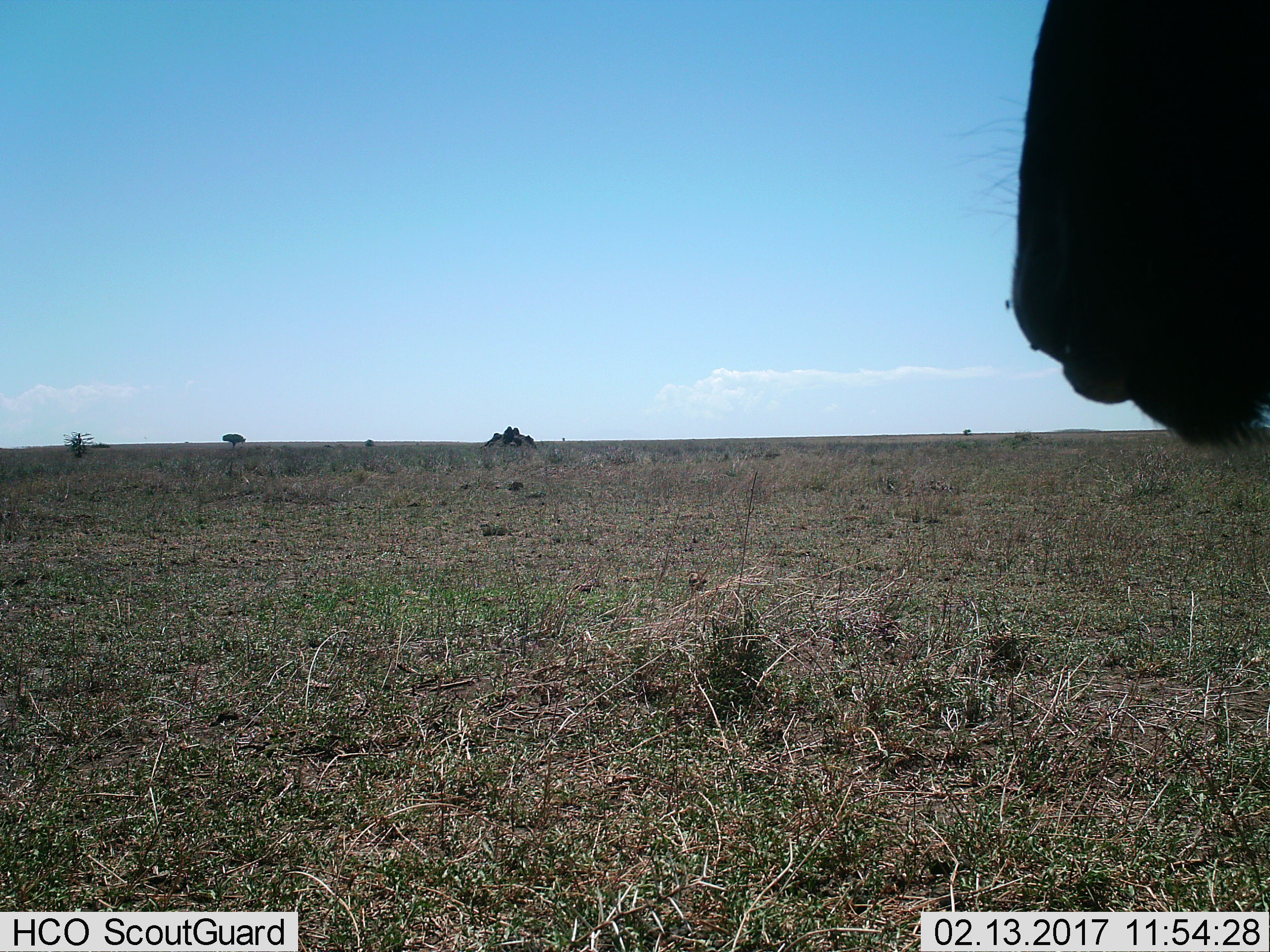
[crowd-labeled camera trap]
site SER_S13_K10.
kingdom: Animalia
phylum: Chordata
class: Mammalia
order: Artiodactyla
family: Bovidae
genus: Connochaetes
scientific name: Connochaetes taurinus taurinus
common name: blue wildebeest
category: wildebeestblue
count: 1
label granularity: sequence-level